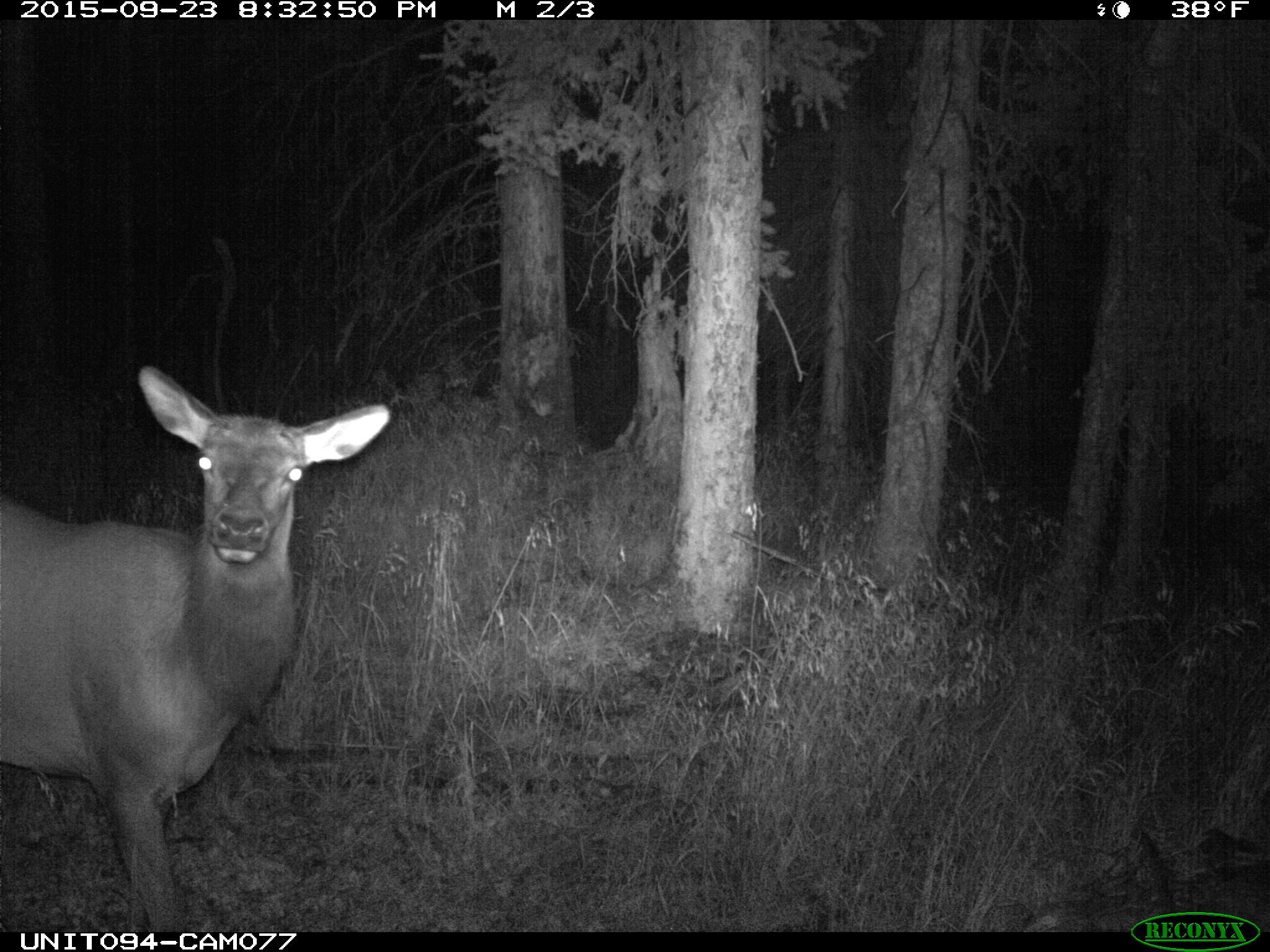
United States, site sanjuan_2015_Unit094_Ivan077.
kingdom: Animalia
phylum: Chordata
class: Mammalia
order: Artiodactyla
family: Cervidae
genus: Cervus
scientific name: Cervus elaphus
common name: red deer